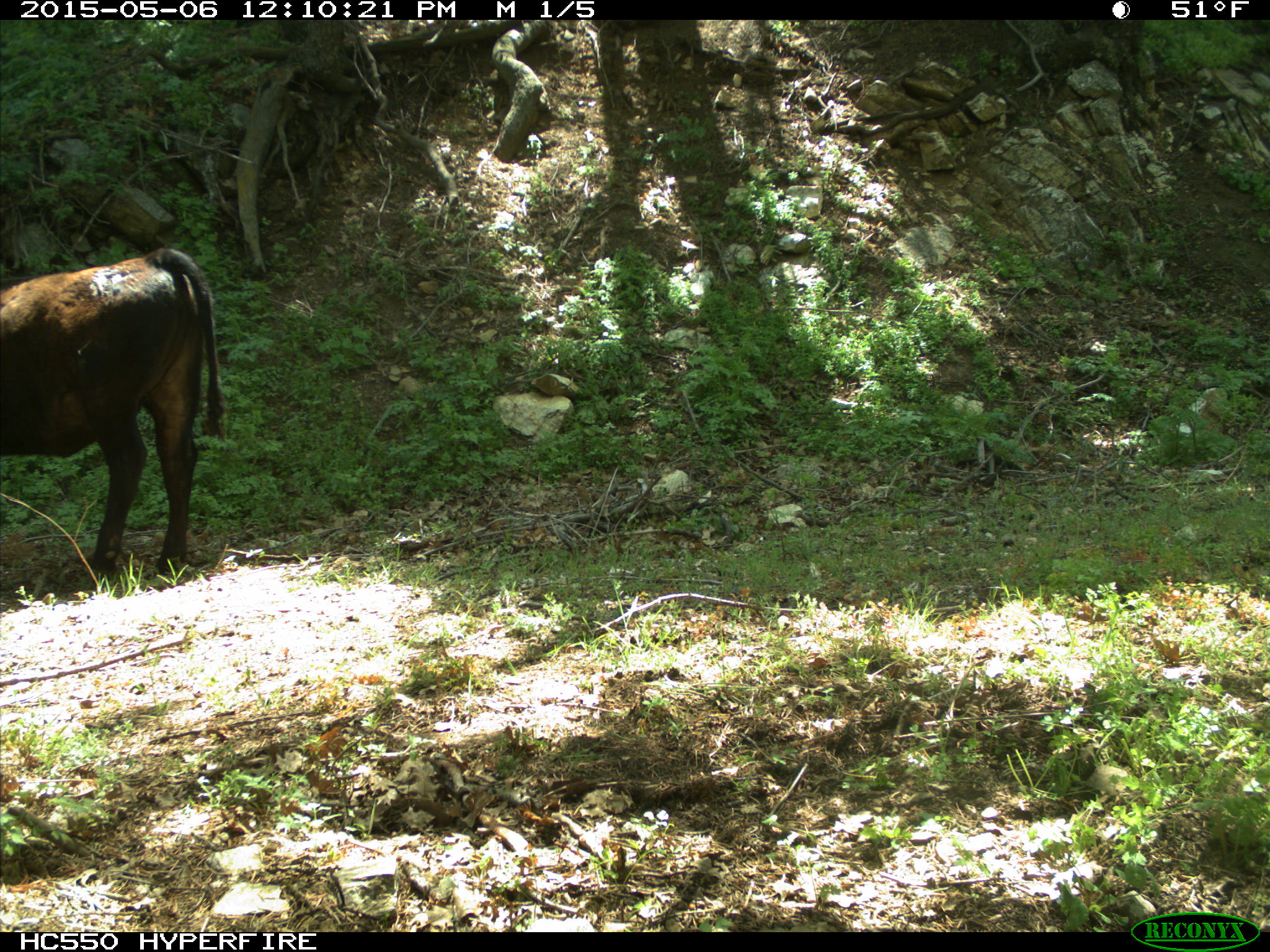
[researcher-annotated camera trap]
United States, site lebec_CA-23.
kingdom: Animalia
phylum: Chordata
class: Mammalia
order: Artiodactyla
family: Bovidae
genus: Bos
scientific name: Bos taurus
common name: domestic cow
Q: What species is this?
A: Bos taurus (domestic cow).